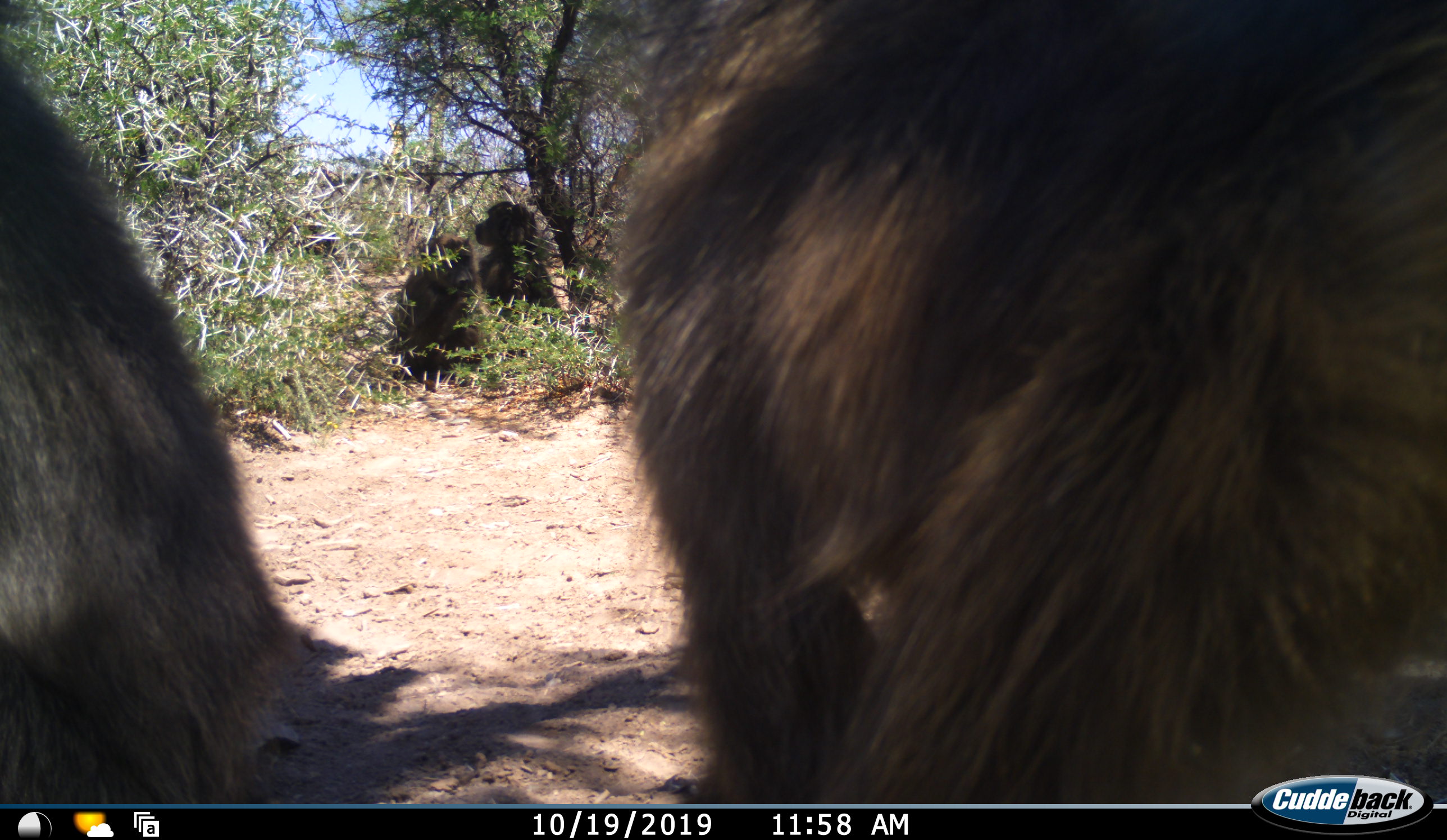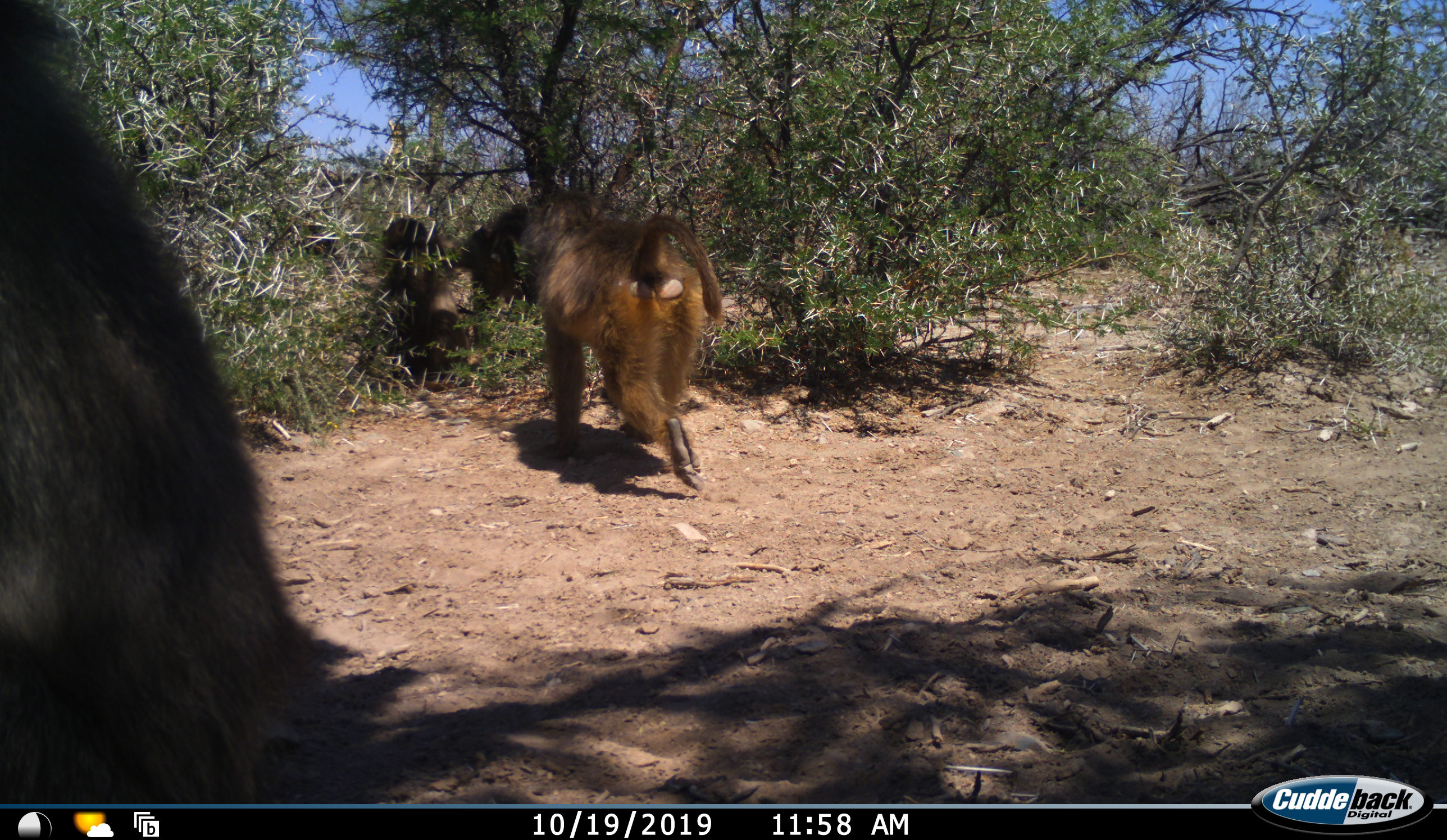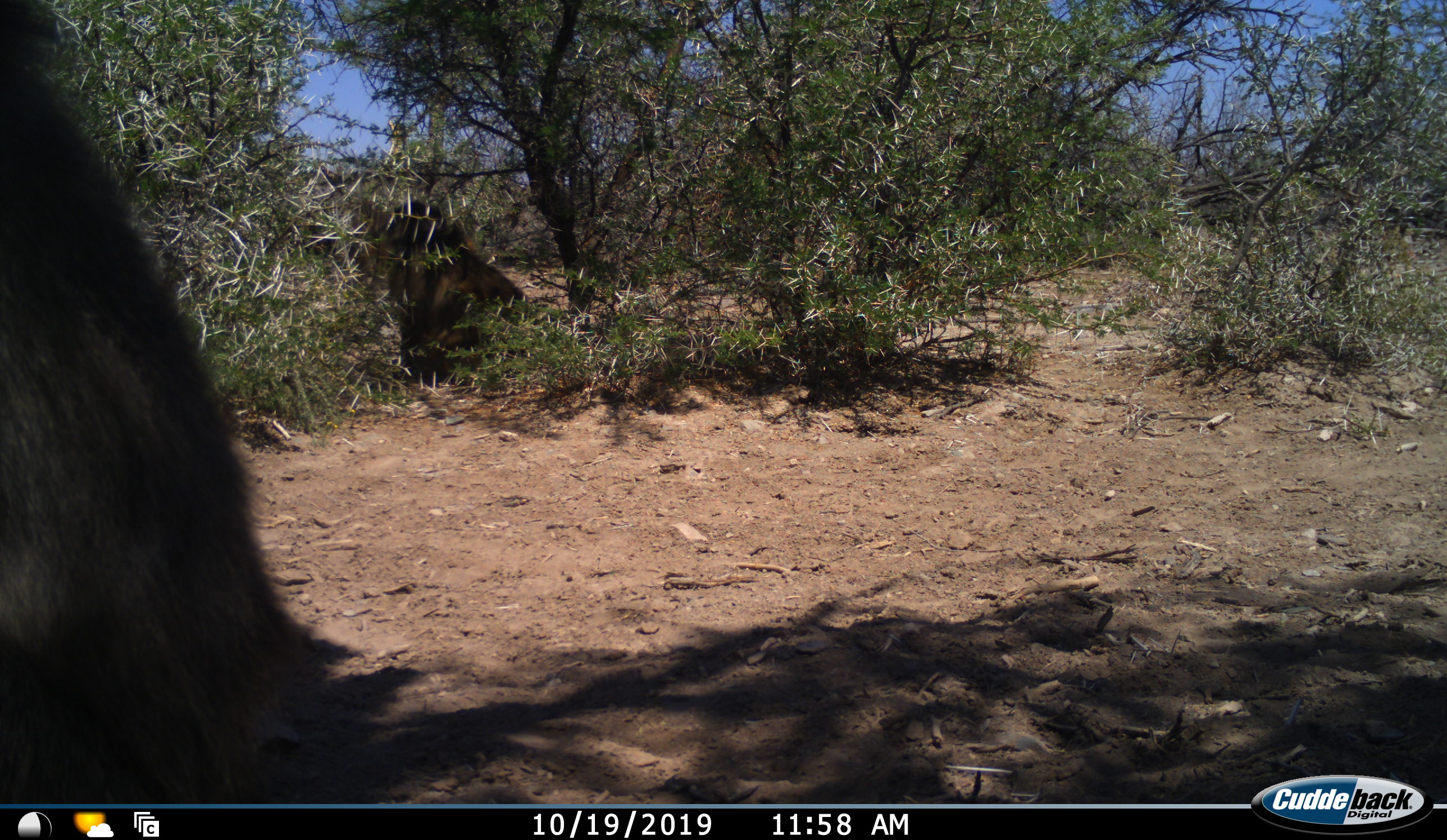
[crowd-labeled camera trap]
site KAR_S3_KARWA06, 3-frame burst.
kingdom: Animalia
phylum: Chordata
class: Mammalia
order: Primates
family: Cercopithecidae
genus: Papio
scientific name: Papio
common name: baboon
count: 4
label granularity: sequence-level